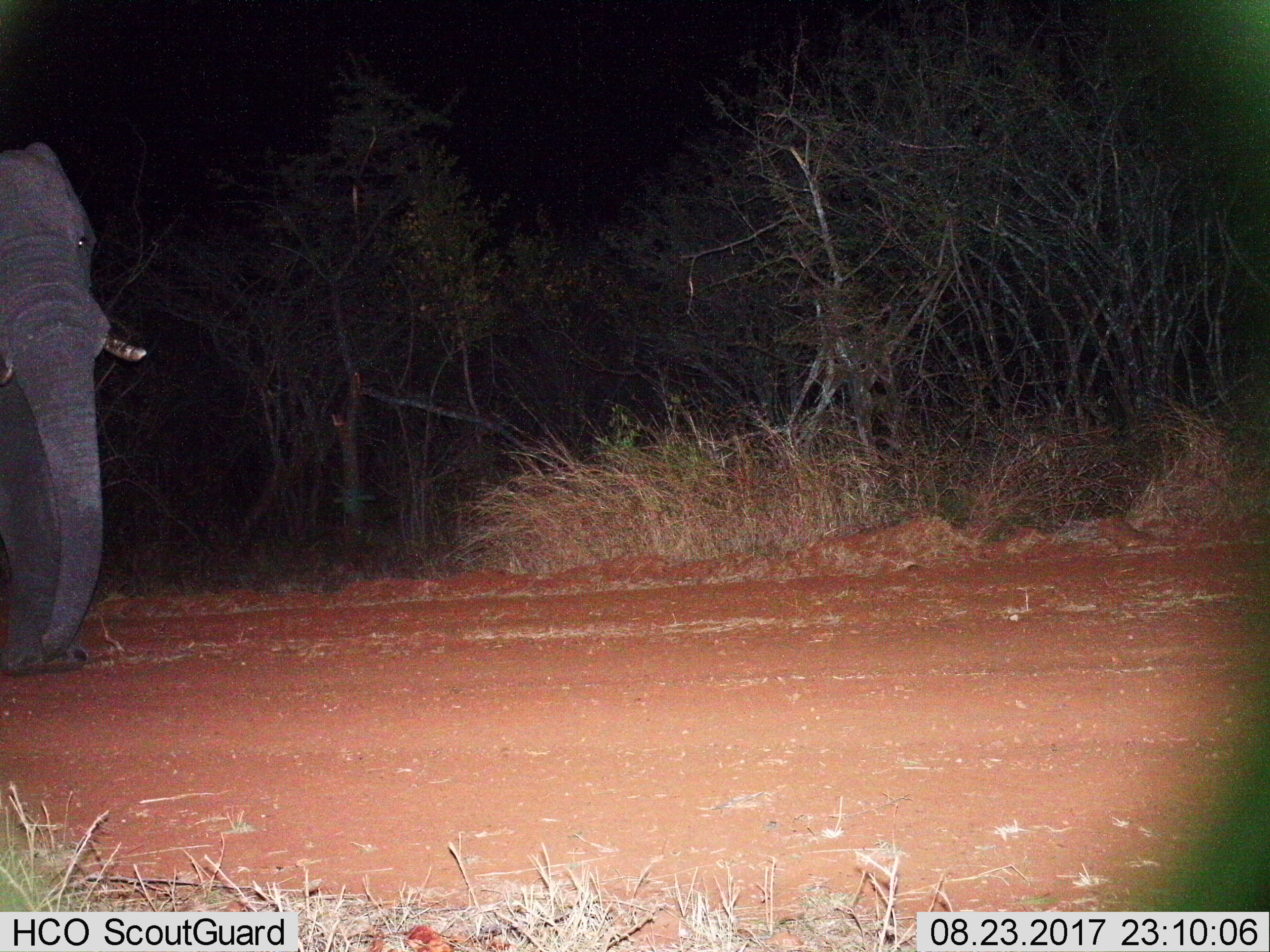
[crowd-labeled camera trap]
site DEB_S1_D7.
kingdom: Animalia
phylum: Chordata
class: Mammalia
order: Proboscidea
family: Elephantidae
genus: Loxodonta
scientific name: Loxodonta africana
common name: african bush elephant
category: elephant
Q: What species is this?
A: Elephant (african bush elephant) (Loxodonta africana).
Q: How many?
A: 1.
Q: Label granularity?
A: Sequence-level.